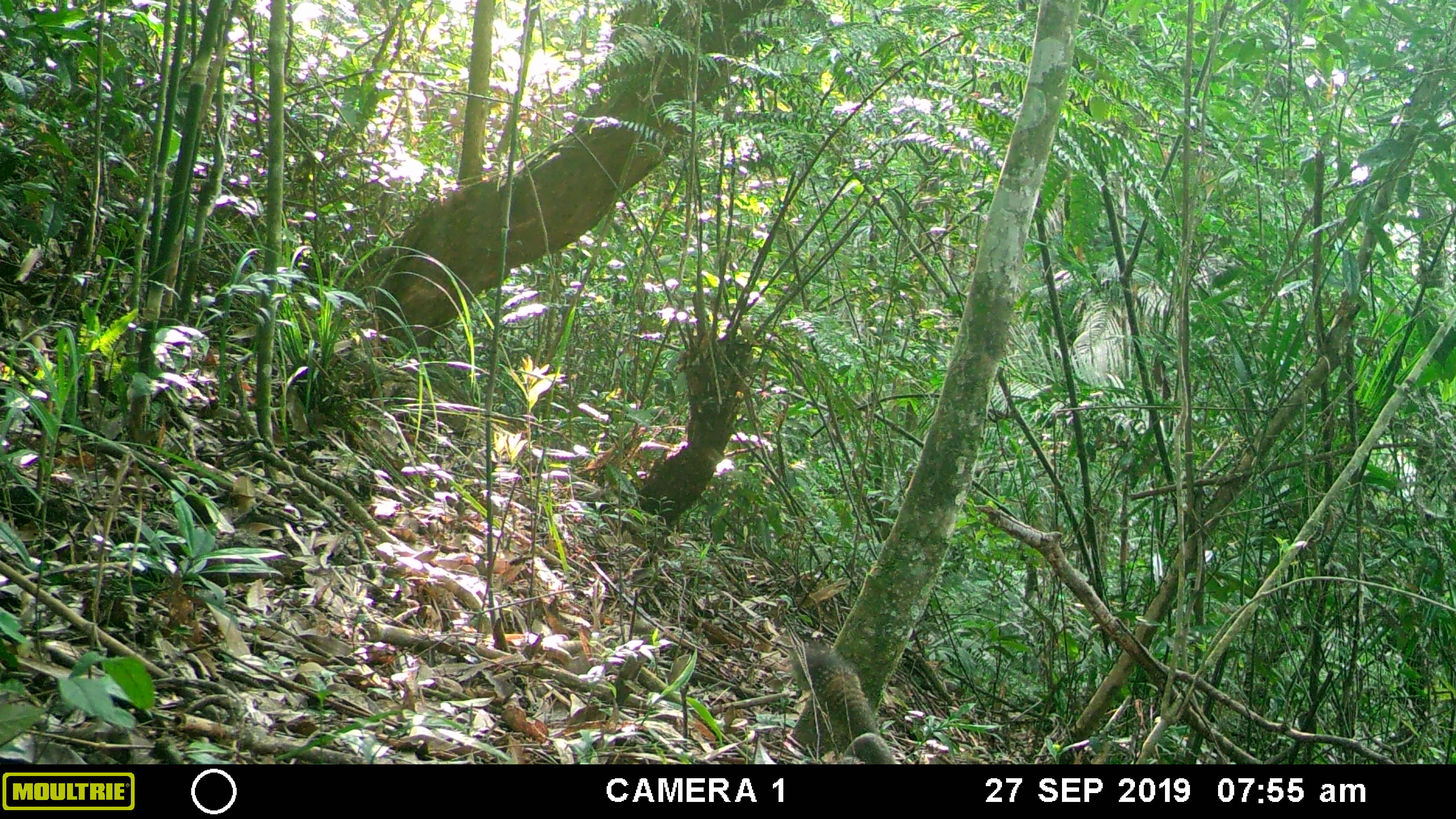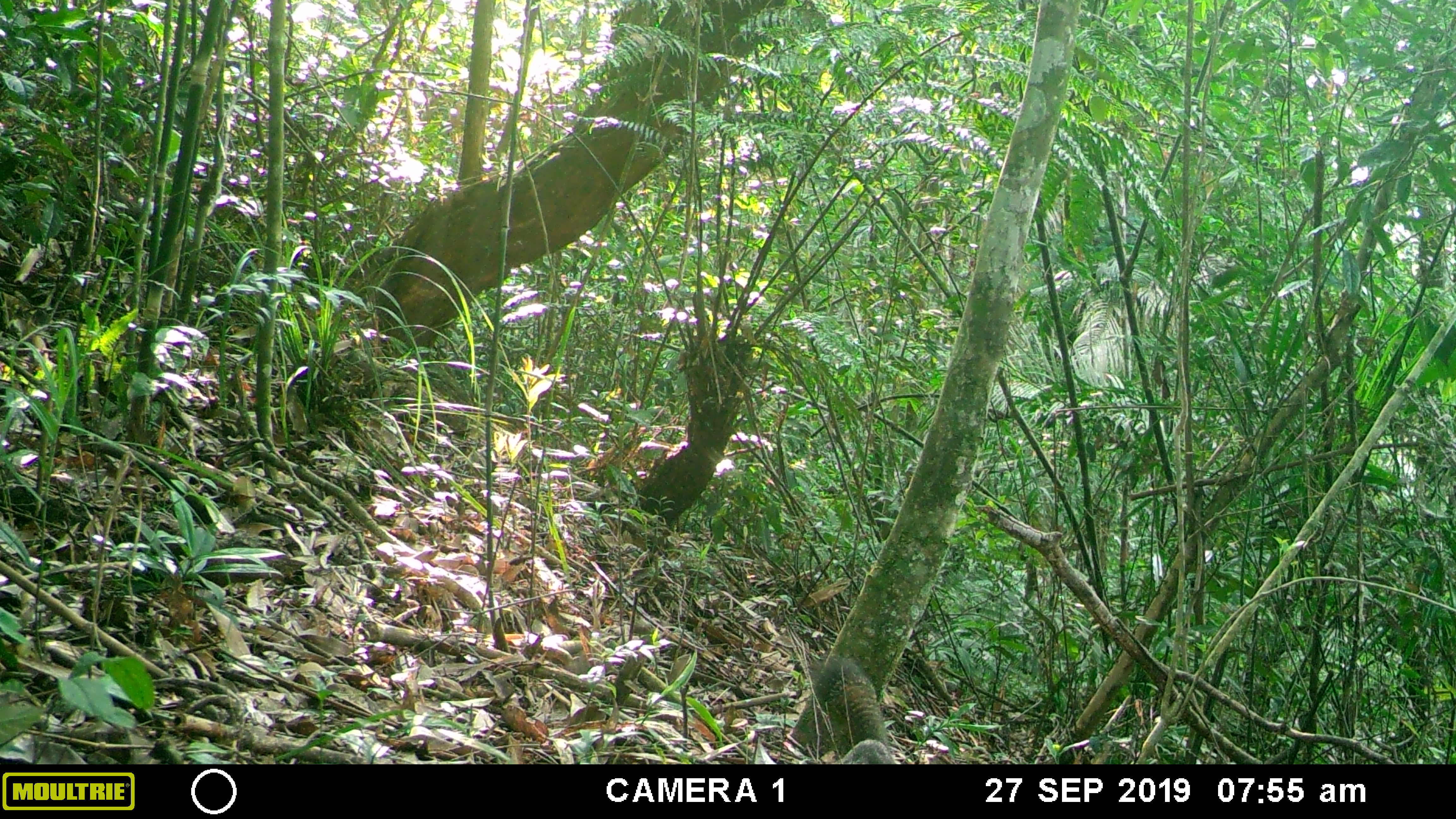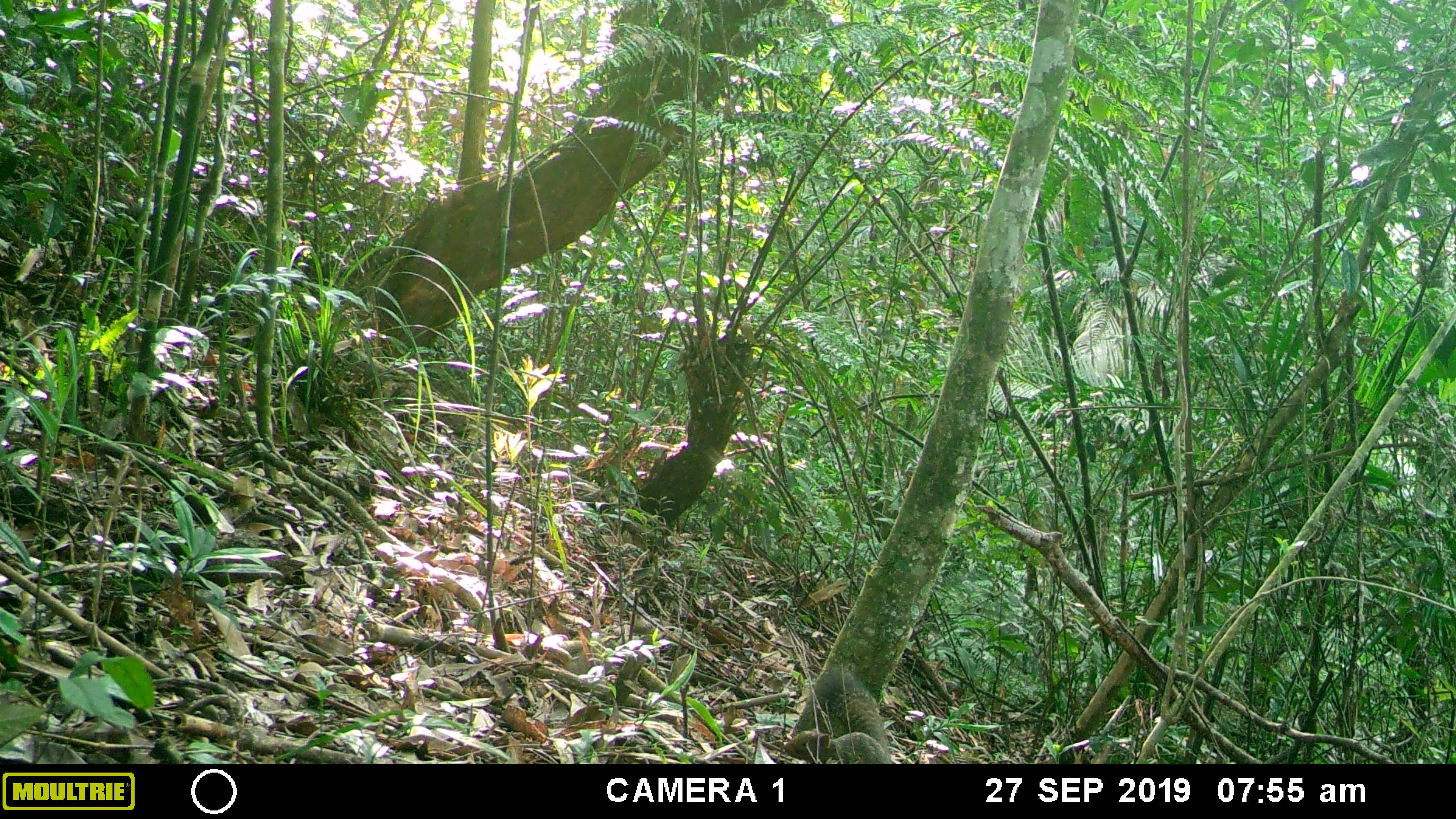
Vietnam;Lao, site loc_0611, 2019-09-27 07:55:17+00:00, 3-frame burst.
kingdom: Animalia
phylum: Chordata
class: Mammalia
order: Rodentia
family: Sciuridae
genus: Callosciurus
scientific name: Callosciurus erythraeus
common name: pallas's squirrel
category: pallass squirrel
Pallass squirrel (pallas's squirrel) (Callosciurus erythraeus). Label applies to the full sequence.